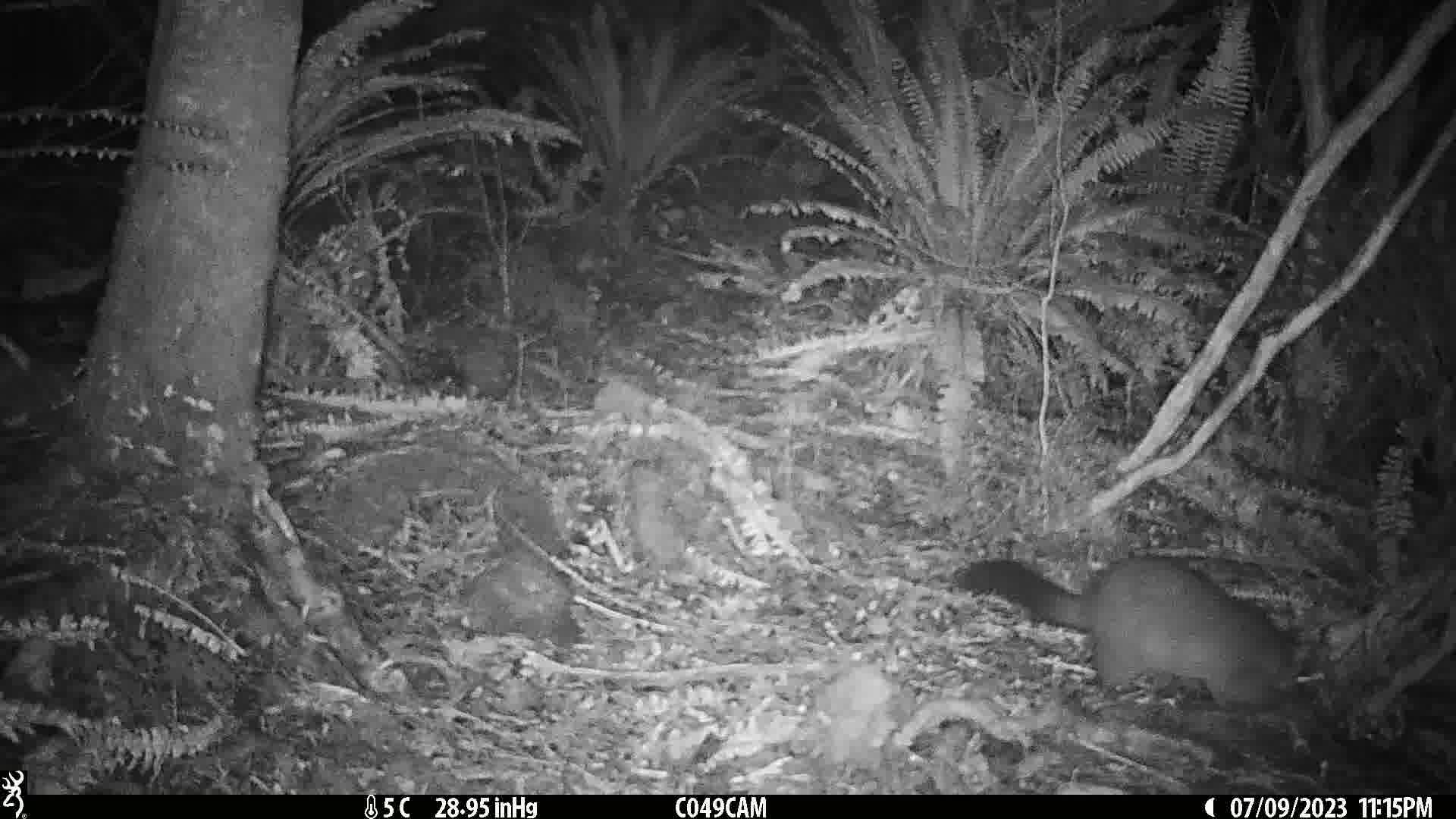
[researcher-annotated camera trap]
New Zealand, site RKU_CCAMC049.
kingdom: Animalia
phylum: Chordata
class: Mammalia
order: Diprotodontia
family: Phalangeridae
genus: Trichosurus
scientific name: Trichosurus vulpecula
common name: common brushtail possum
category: possum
Possum (common brushtail possum) (Trichosurus vulpecula).